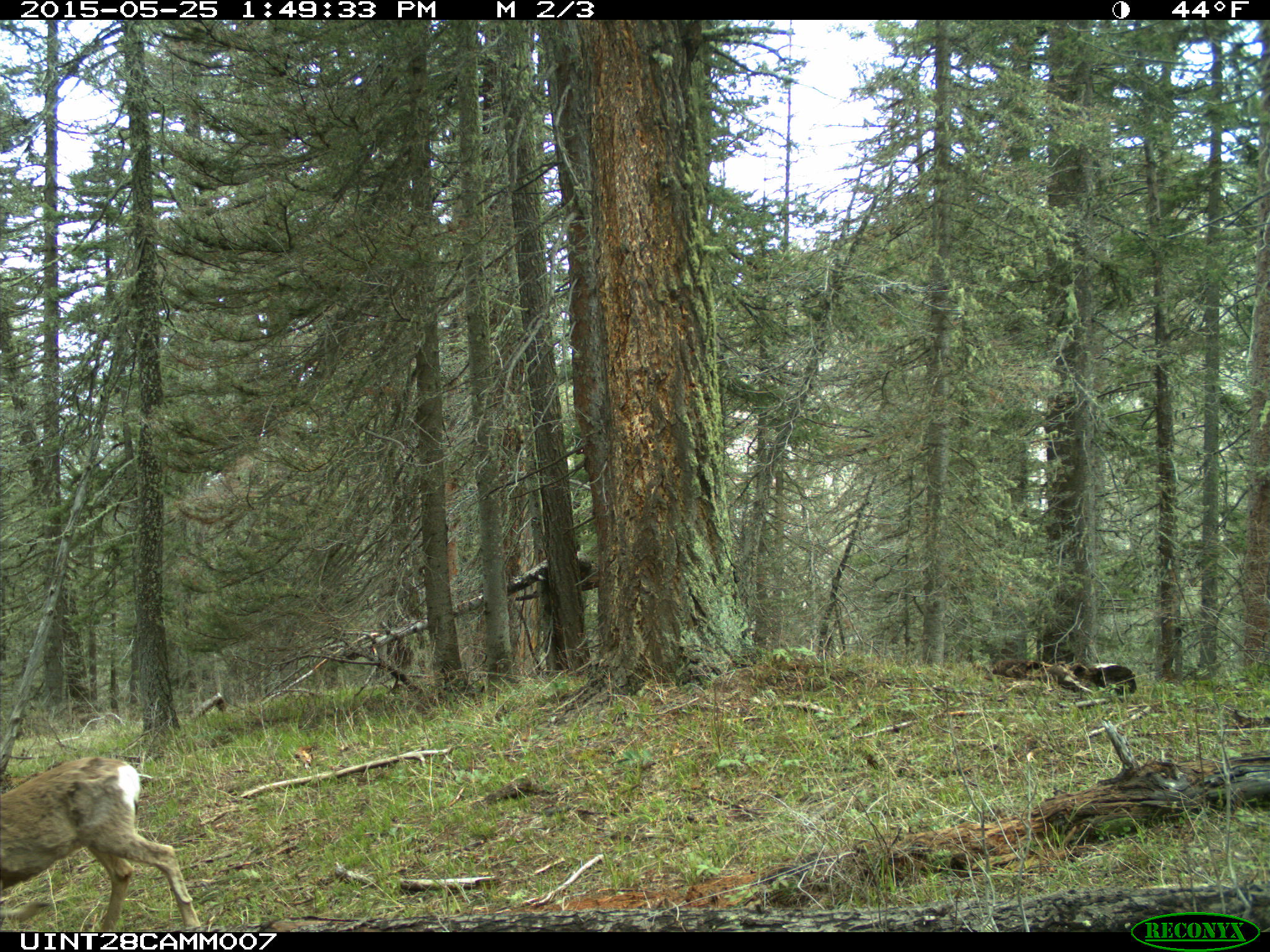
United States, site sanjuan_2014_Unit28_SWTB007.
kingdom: Animalia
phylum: Chordata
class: Mammalia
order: Artiodactyla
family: Cervidae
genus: Odocoileus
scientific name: Odocoileus hemionus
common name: mule deer